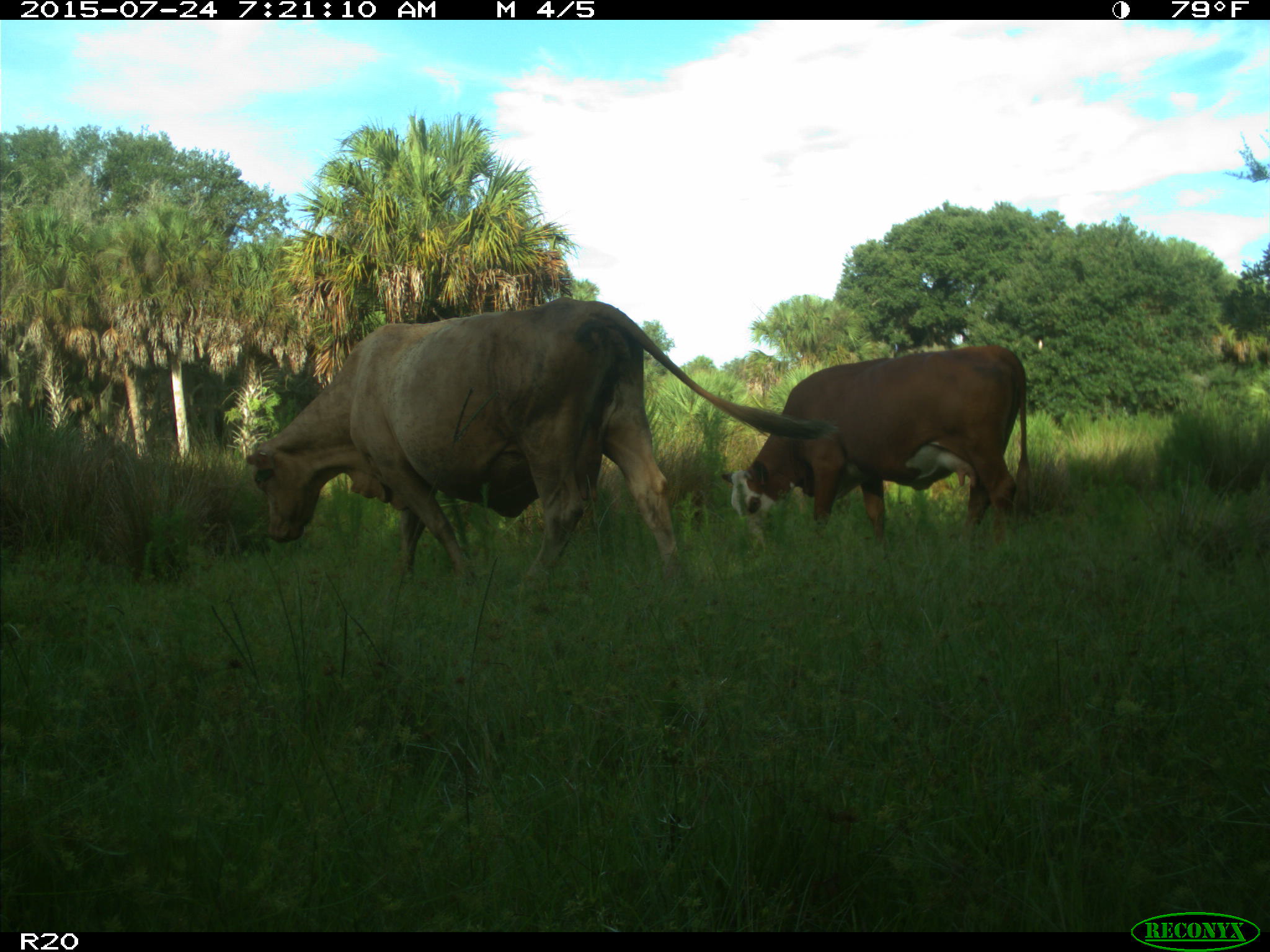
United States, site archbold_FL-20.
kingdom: Animalia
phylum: Chordata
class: Mammalia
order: Artiodactyla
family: Bovidae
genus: Bos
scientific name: Bos taurus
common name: domestic cow